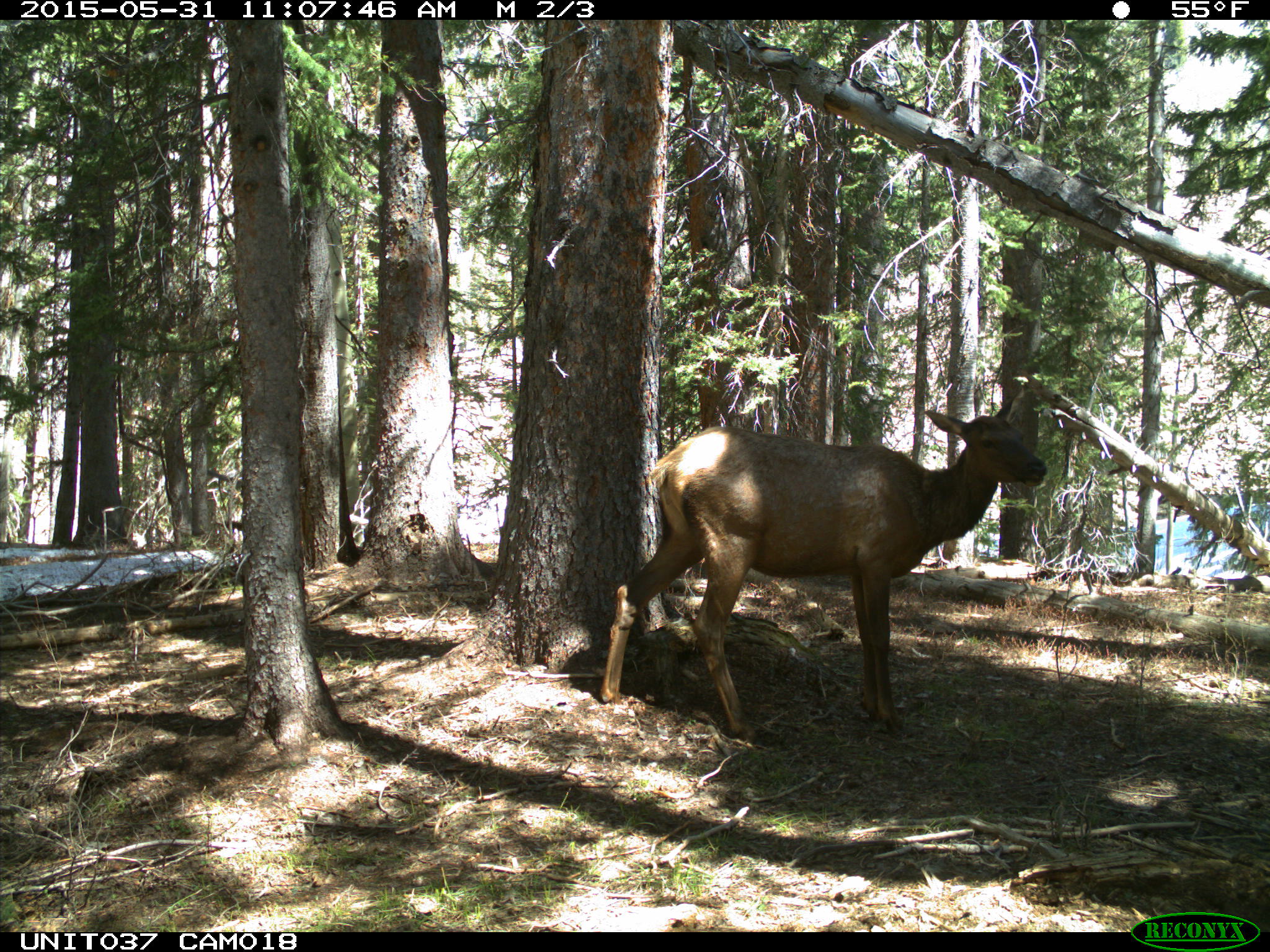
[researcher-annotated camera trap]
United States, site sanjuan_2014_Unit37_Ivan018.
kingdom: Animalia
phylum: Chordata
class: Mammalia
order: Artiodactyla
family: Cervidae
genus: Cervus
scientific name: Cervus elaphus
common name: red deer